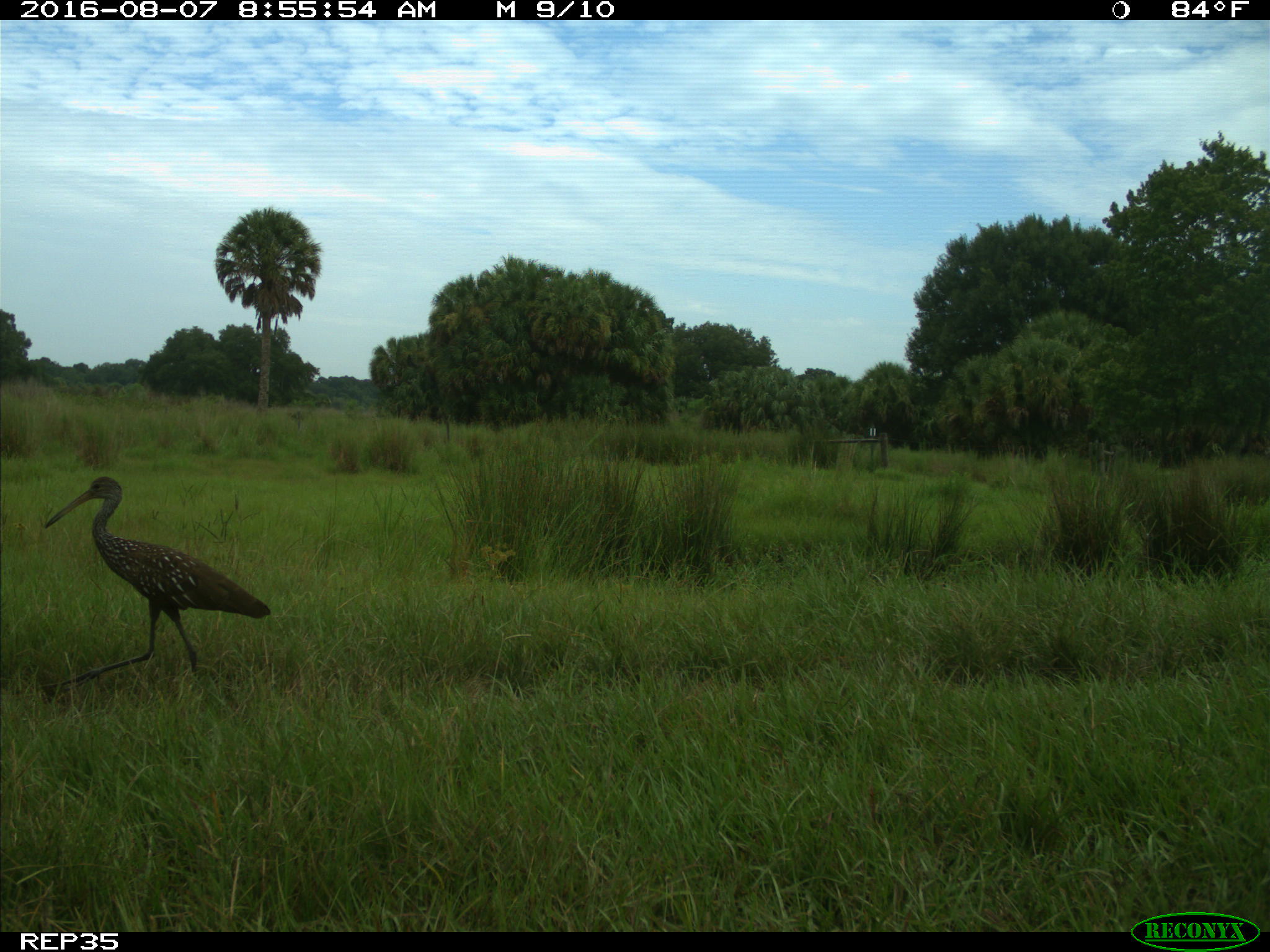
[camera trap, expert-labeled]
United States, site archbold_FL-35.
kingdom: Animalia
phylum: Chordata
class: Aves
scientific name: Aves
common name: birds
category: unidentified bird